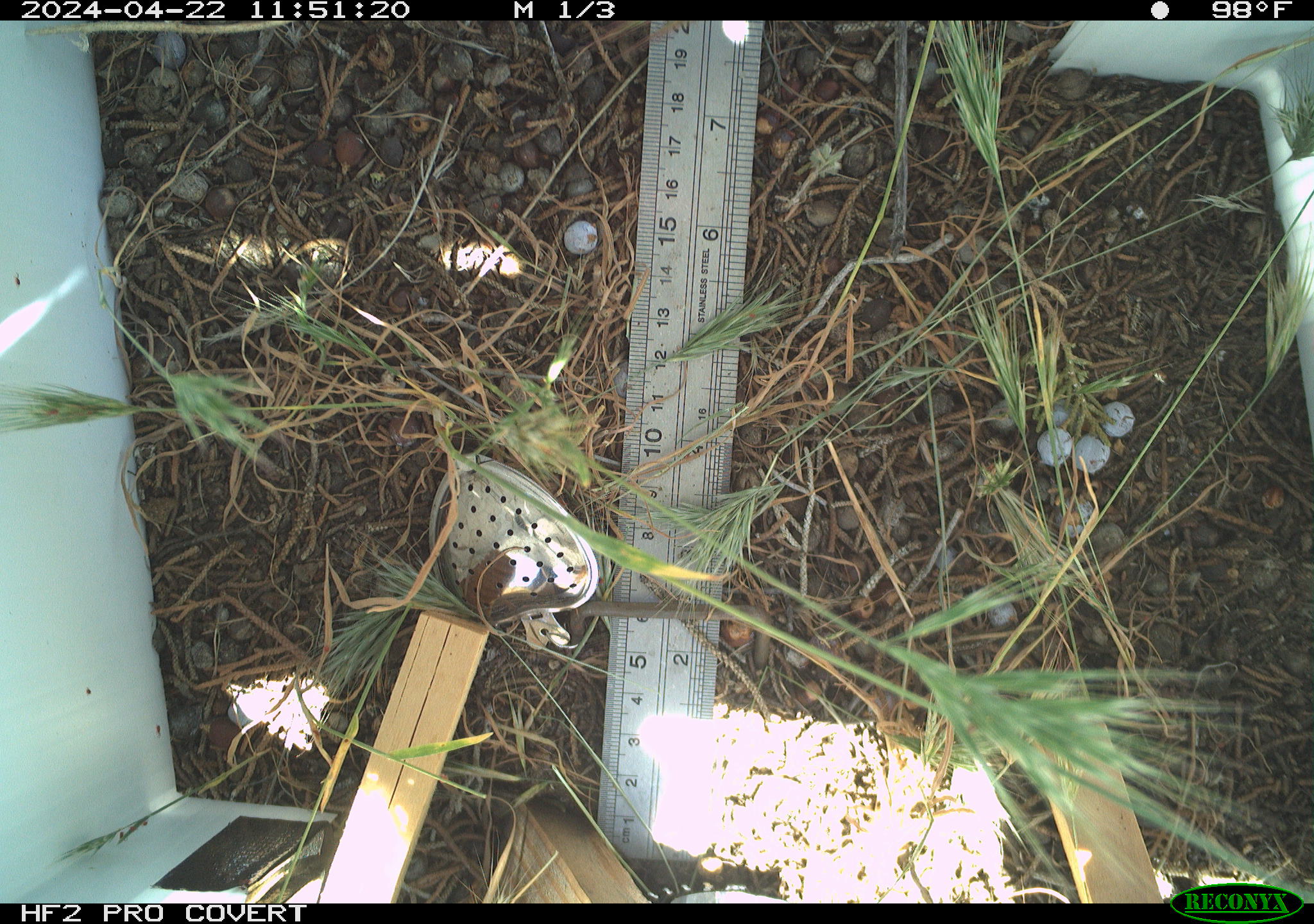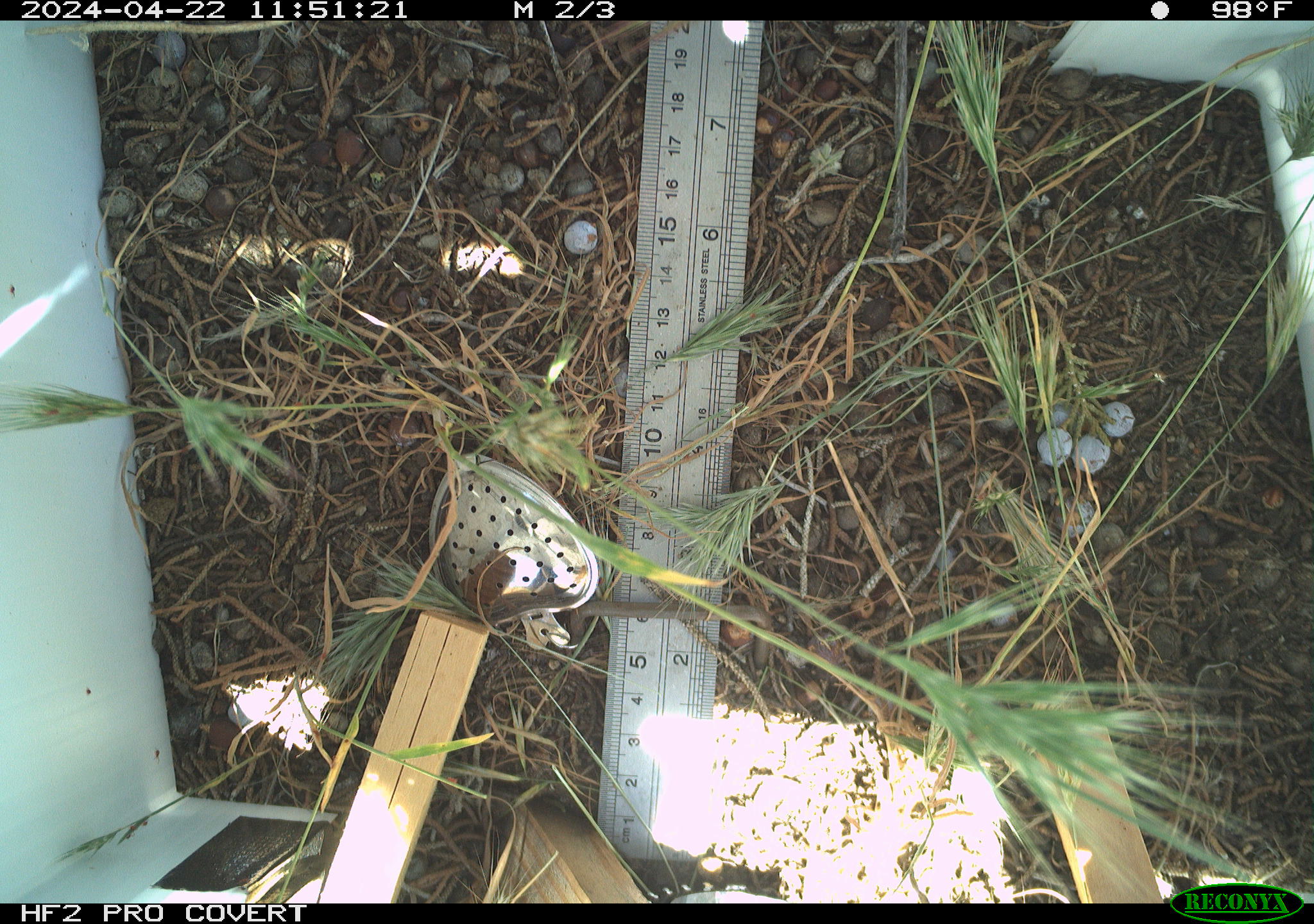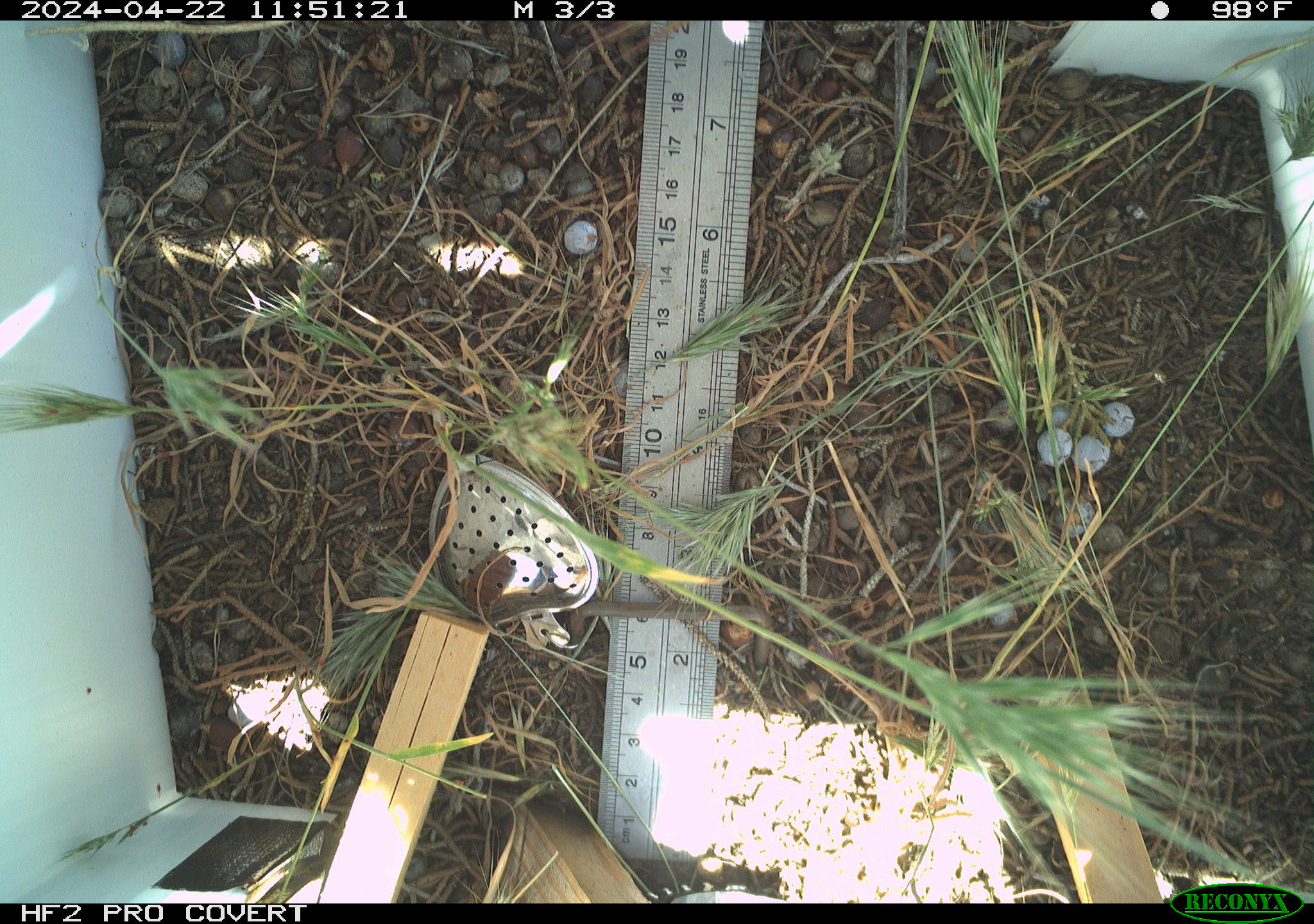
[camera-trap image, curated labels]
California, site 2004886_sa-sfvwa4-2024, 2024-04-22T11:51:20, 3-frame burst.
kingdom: Animalia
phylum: Arthropoda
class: Insecta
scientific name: Insecta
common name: insect